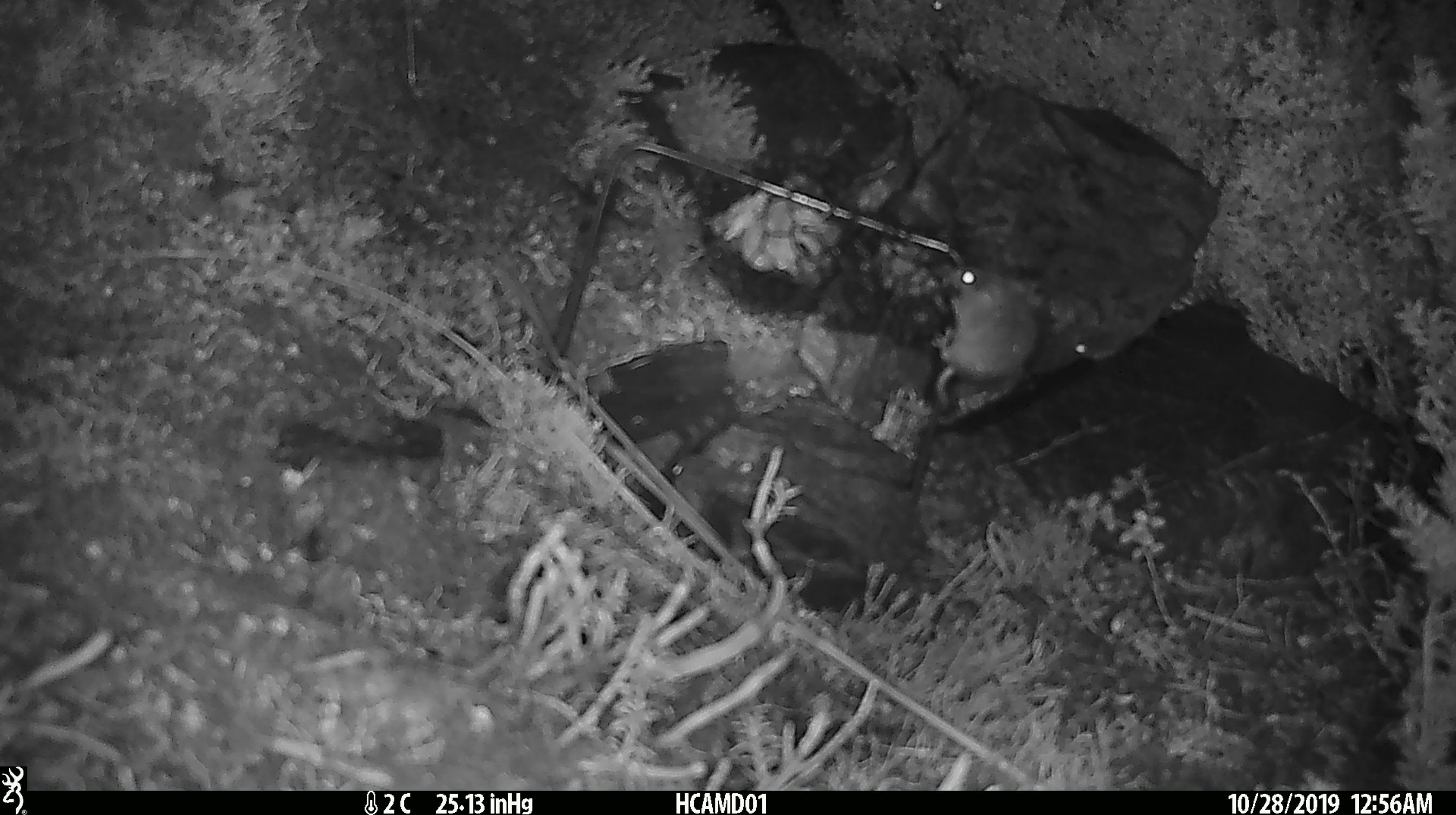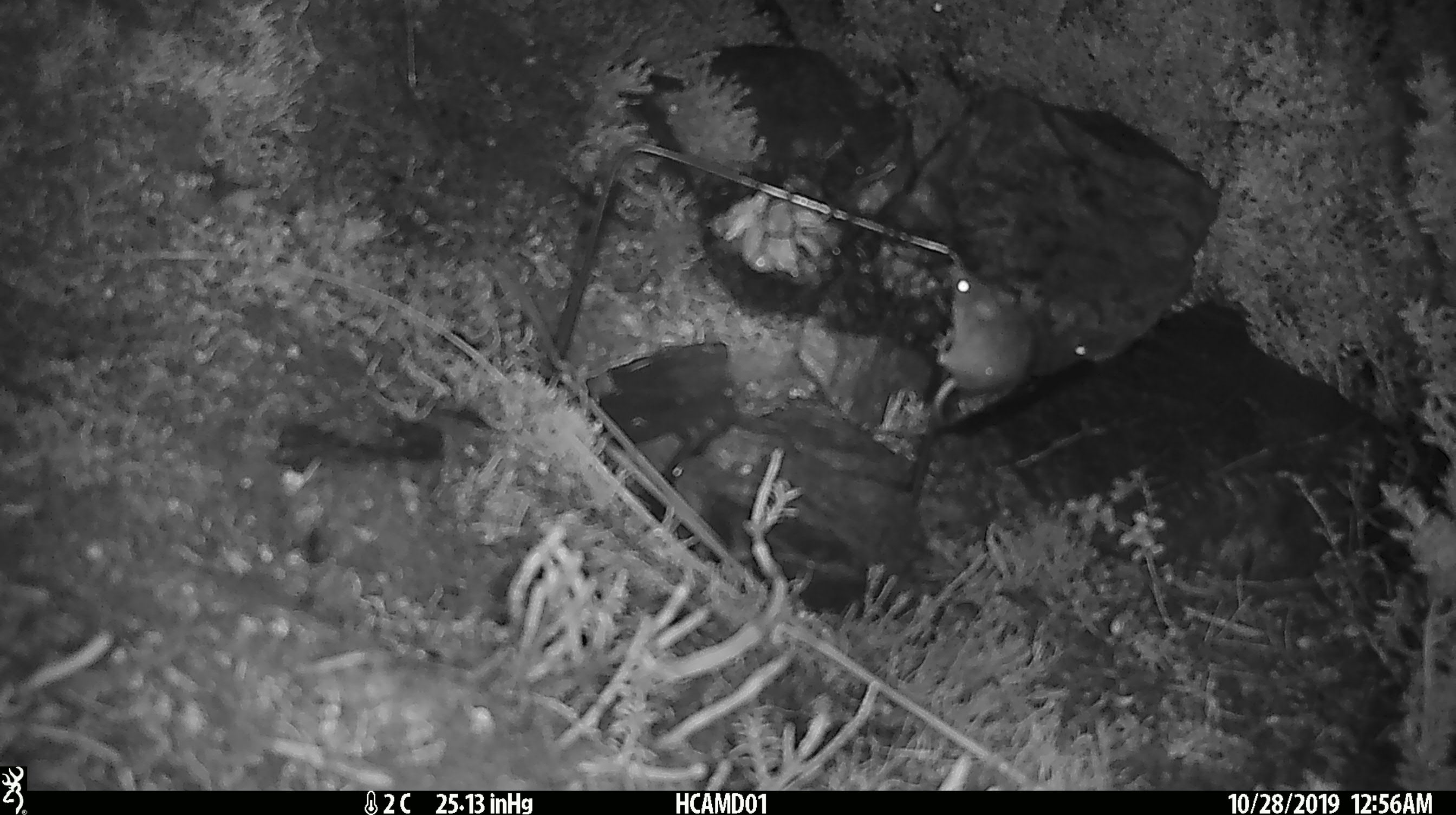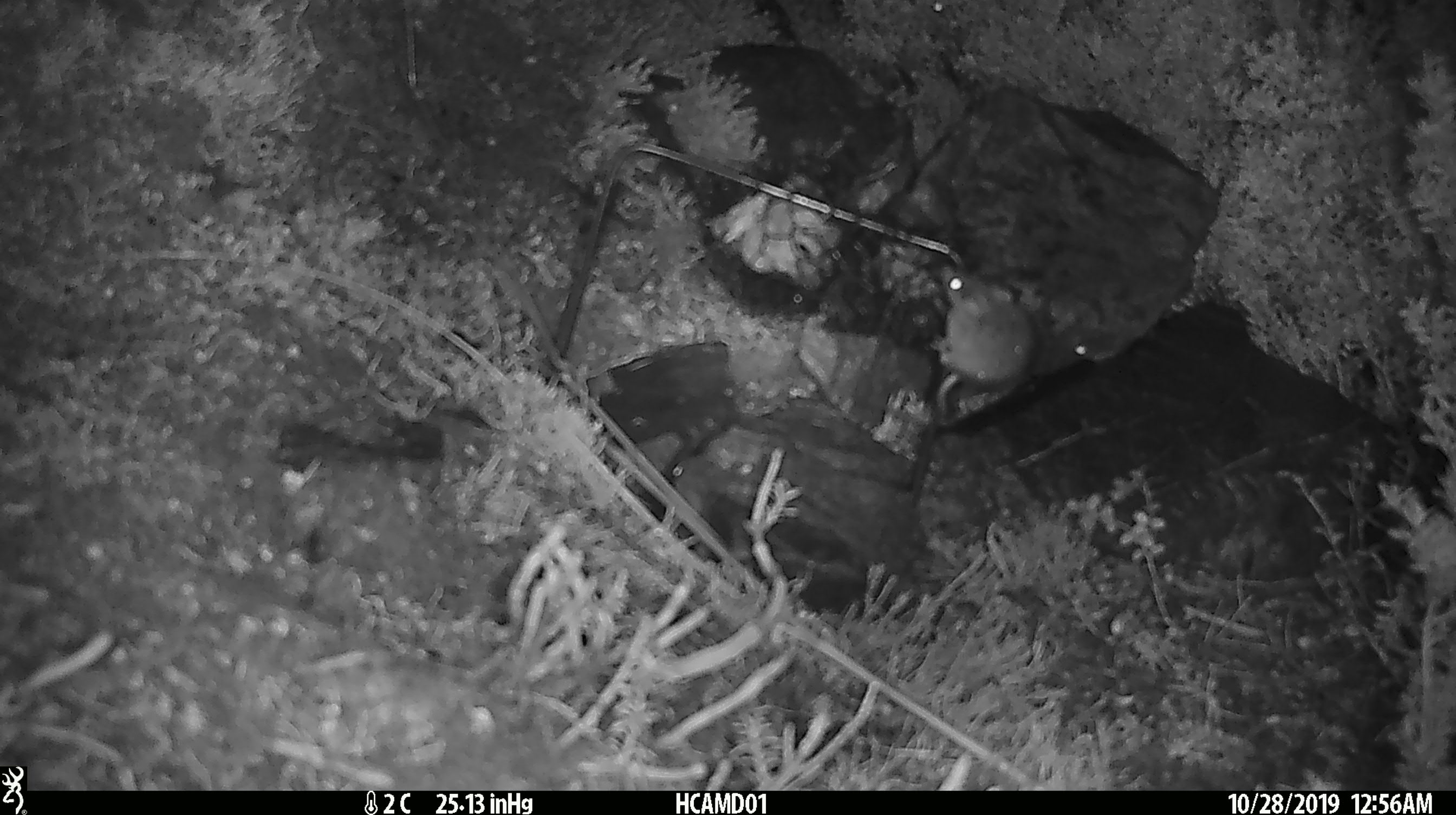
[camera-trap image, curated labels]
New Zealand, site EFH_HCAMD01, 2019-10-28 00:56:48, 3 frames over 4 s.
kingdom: Animalia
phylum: Chordata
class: Mammalia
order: Rodentia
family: Muridae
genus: Mus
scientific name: Mus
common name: mouse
Mouse (Mus).